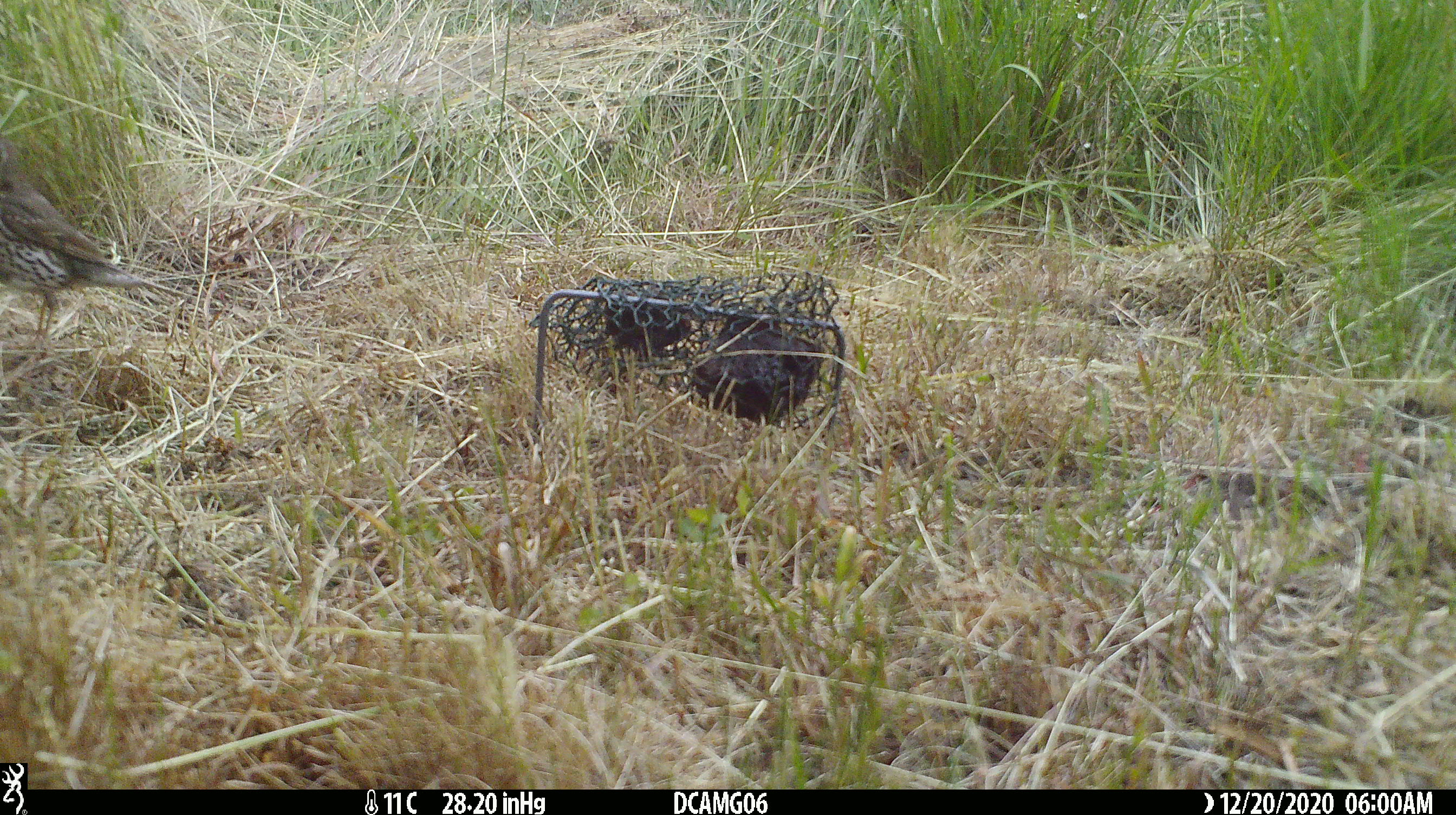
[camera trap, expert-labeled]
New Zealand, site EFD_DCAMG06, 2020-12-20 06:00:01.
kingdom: Animalia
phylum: Chordata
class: Aves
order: Passeriformes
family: Turdidae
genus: Turdus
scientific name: Turdus philomelos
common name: song thrush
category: thrush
Thrush (song thrush) (Turdus philomelos).